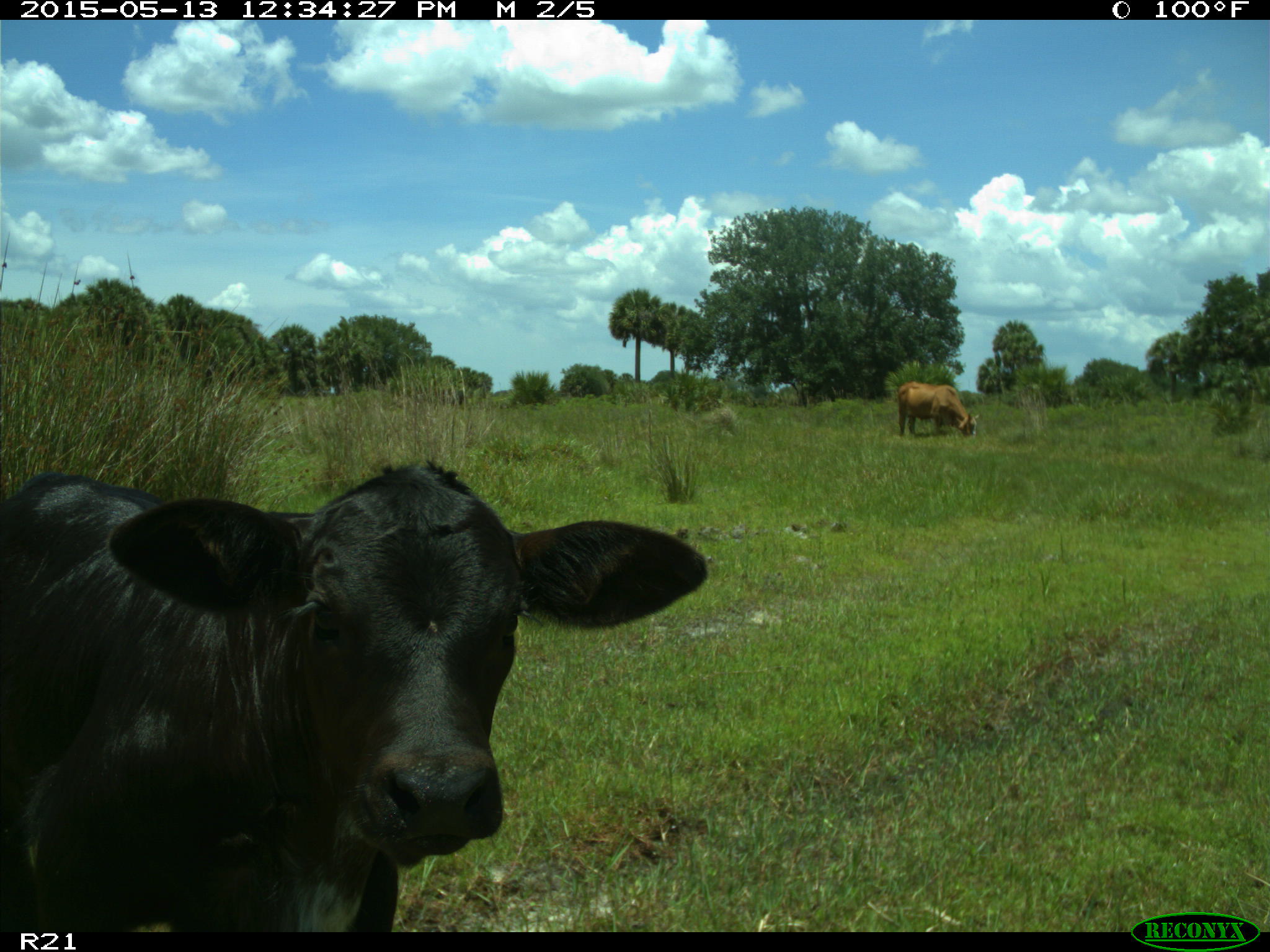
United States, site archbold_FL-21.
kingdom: Animalia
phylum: Chordata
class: Mammalia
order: Artiodactyla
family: Bovidae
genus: Bos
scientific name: Bos taurus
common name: domestic cow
Bos taurus (domestic cow).